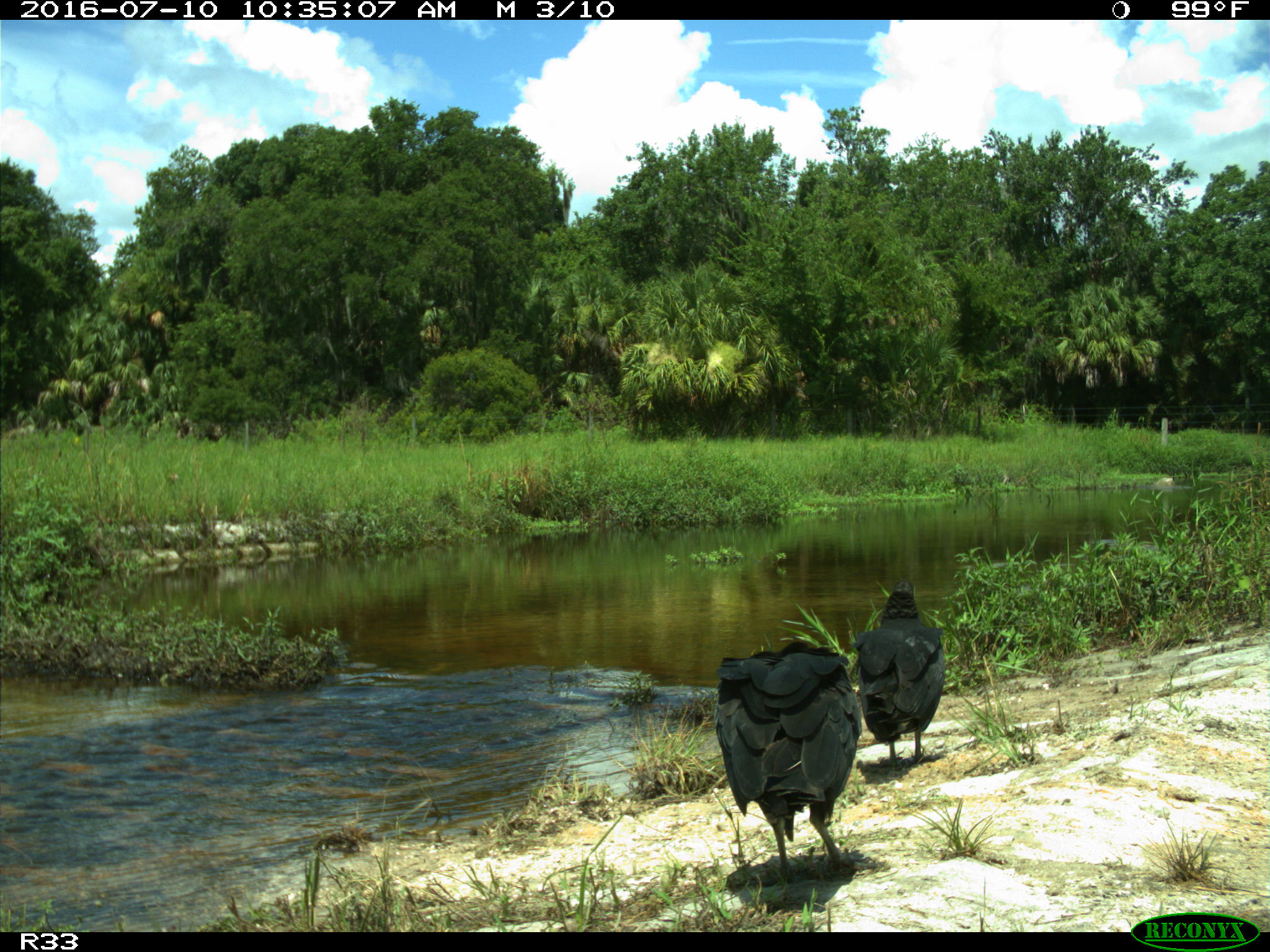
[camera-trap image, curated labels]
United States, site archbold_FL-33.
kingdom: Animalia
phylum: Chordata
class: Aves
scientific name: Aves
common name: birds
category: unidentified bird